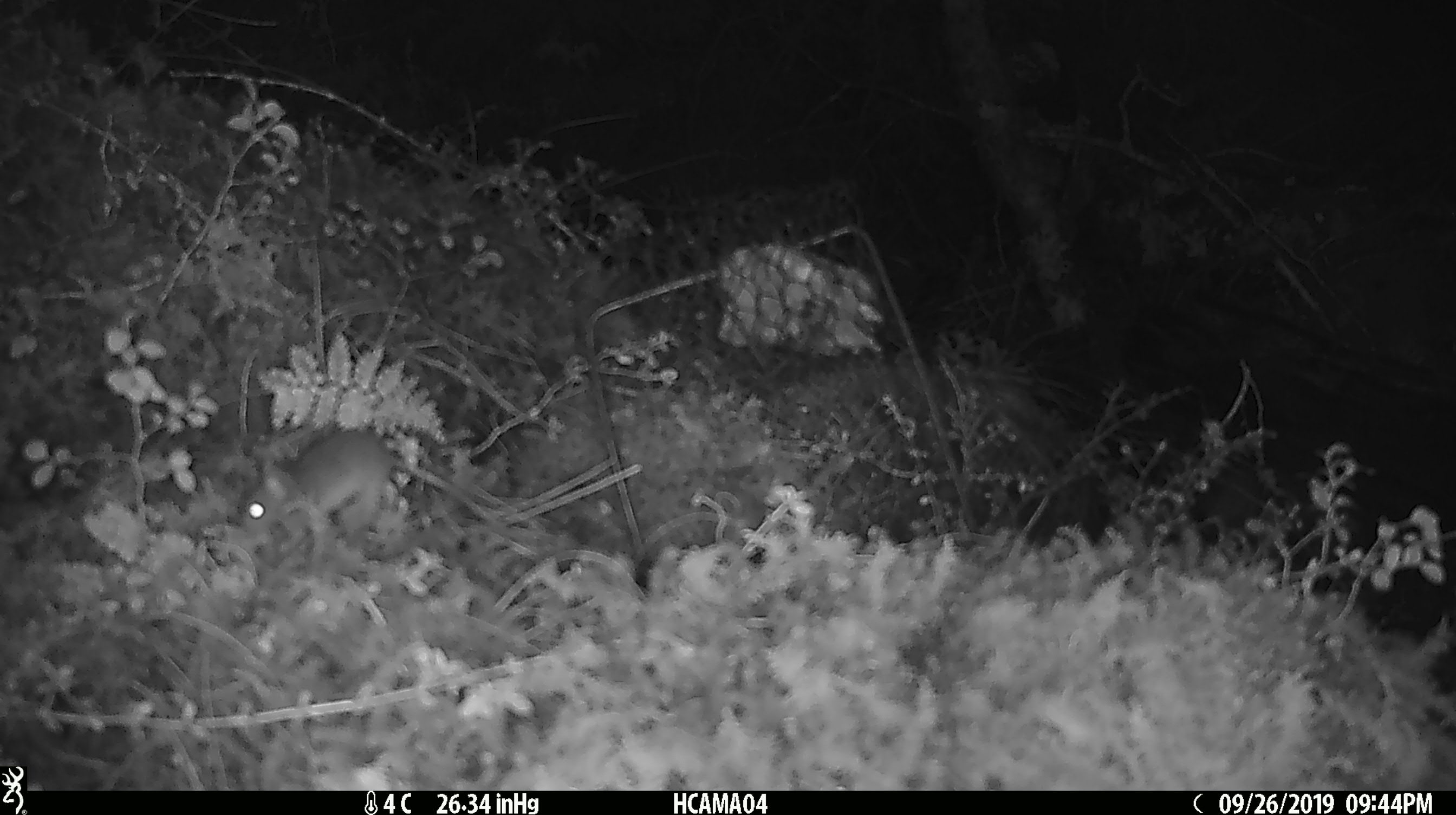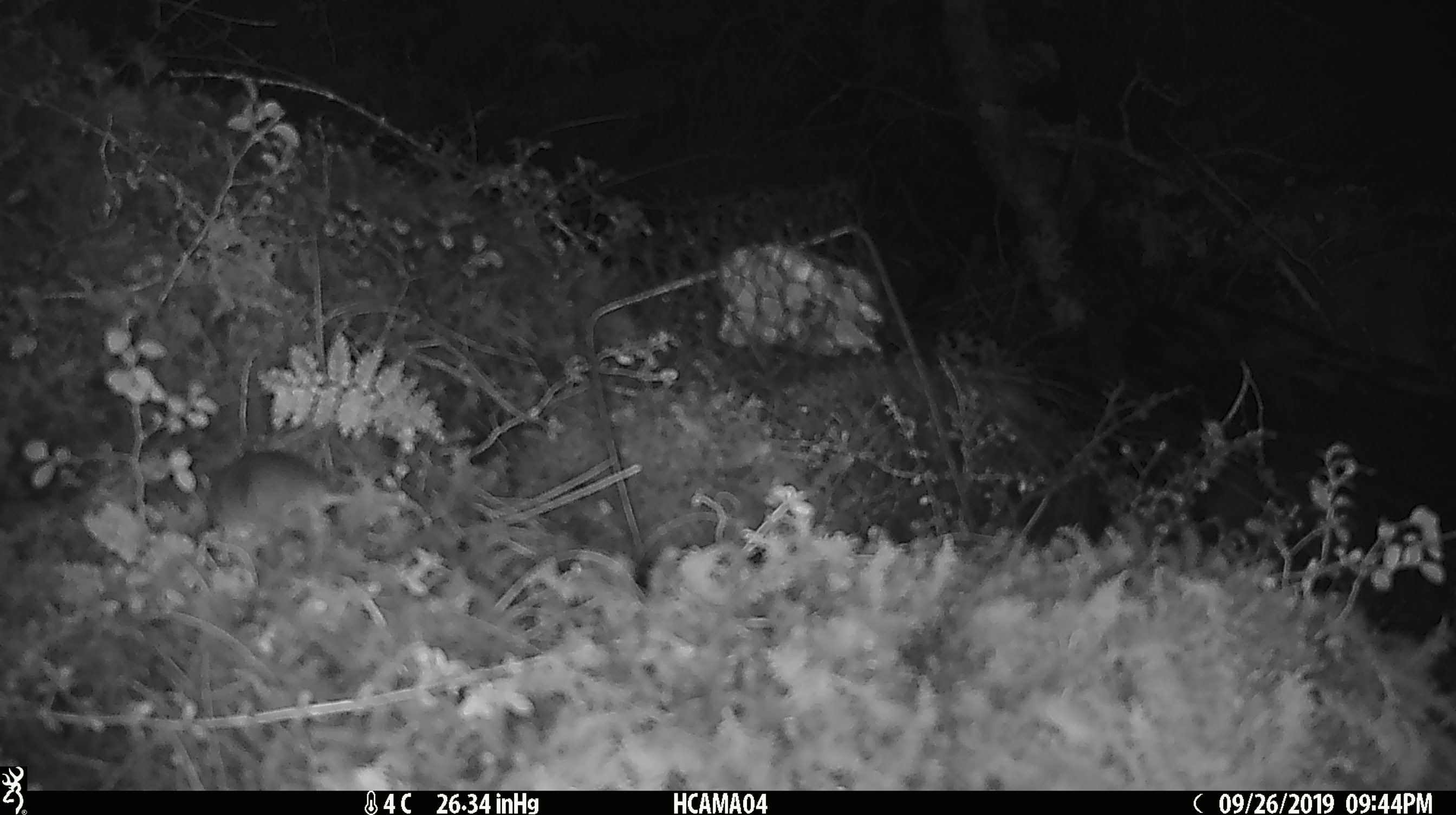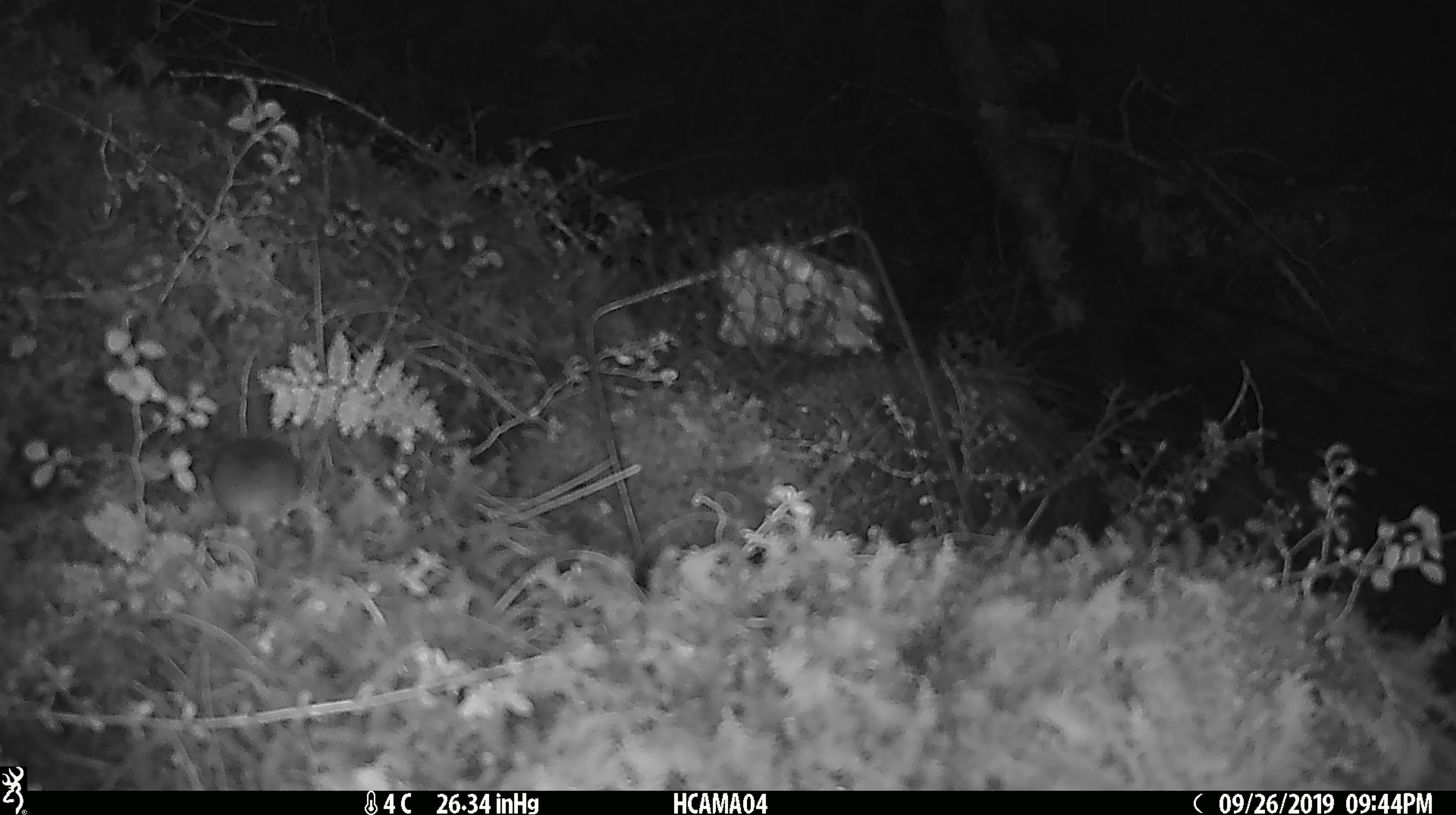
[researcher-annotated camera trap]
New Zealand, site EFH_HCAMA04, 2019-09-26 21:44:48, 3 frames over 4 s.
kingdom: Animalia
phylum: Chordata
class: Mammalia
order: Rodentia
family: Muridae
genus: Mus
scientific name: Mus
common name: mouse